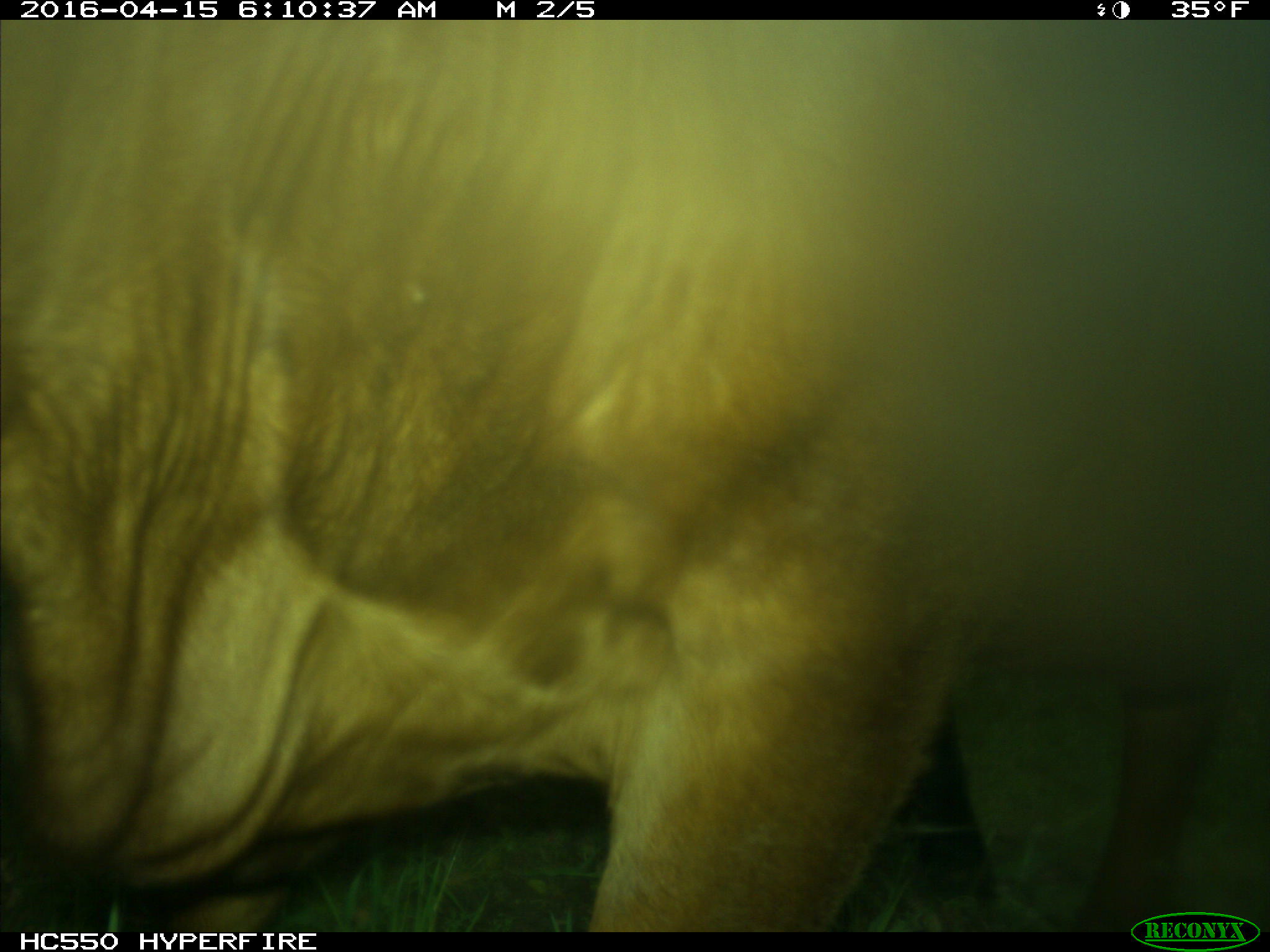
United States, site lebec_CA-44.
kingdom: Animalia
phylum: Chordata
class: Mammalia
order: Artiodactyla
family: Bovidae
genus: Bos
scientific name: Bos taurus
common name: domestic cow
Bos taurus (domestic cow).